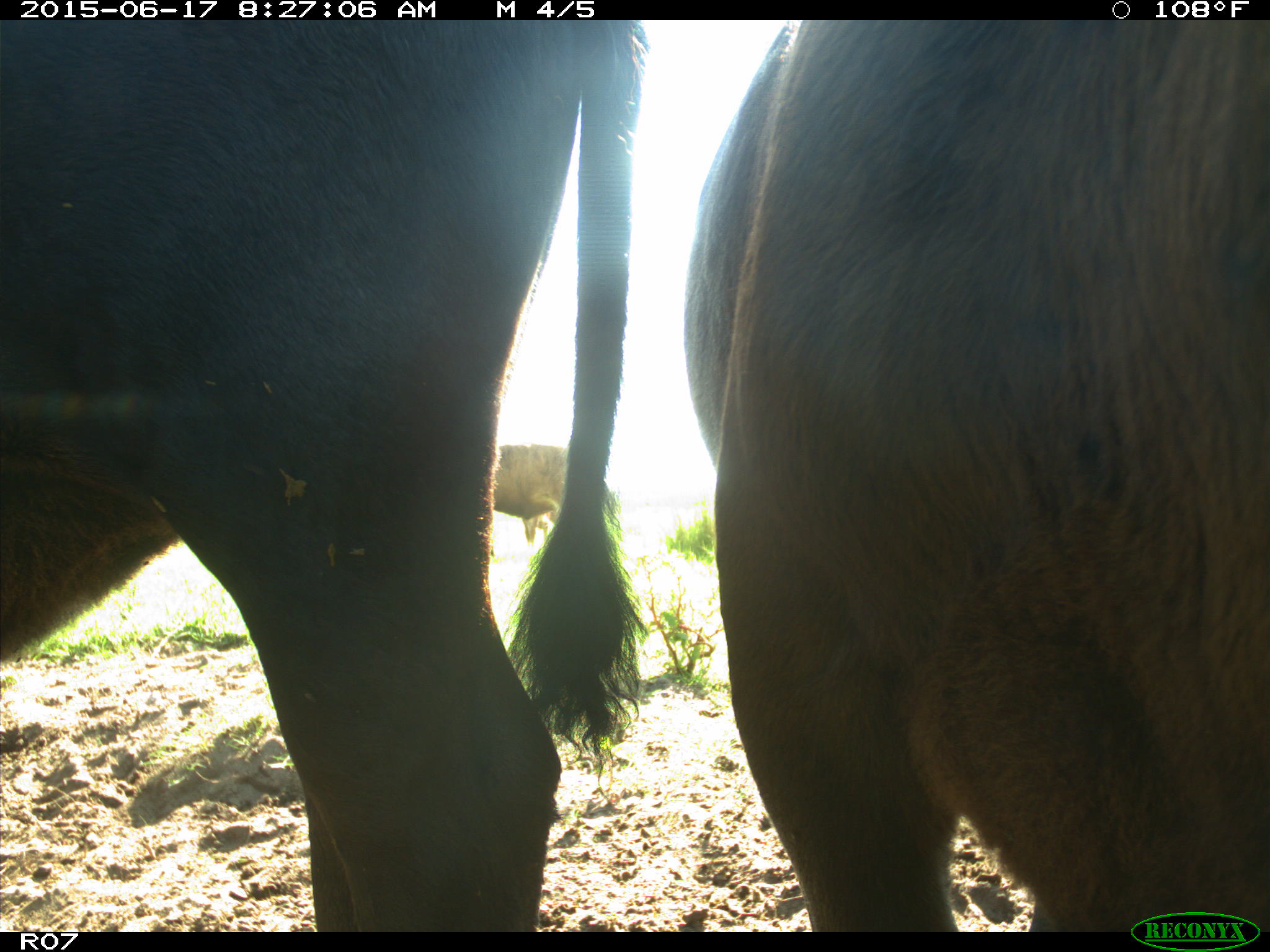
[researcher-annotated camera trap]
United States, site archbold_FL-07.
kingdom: Animalia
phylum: Chordata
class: Mammalia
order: Artiodactyla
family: Bovidae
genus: Bos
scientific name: Bos taurus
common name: domestic cow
Bos taurus (domestic cow).